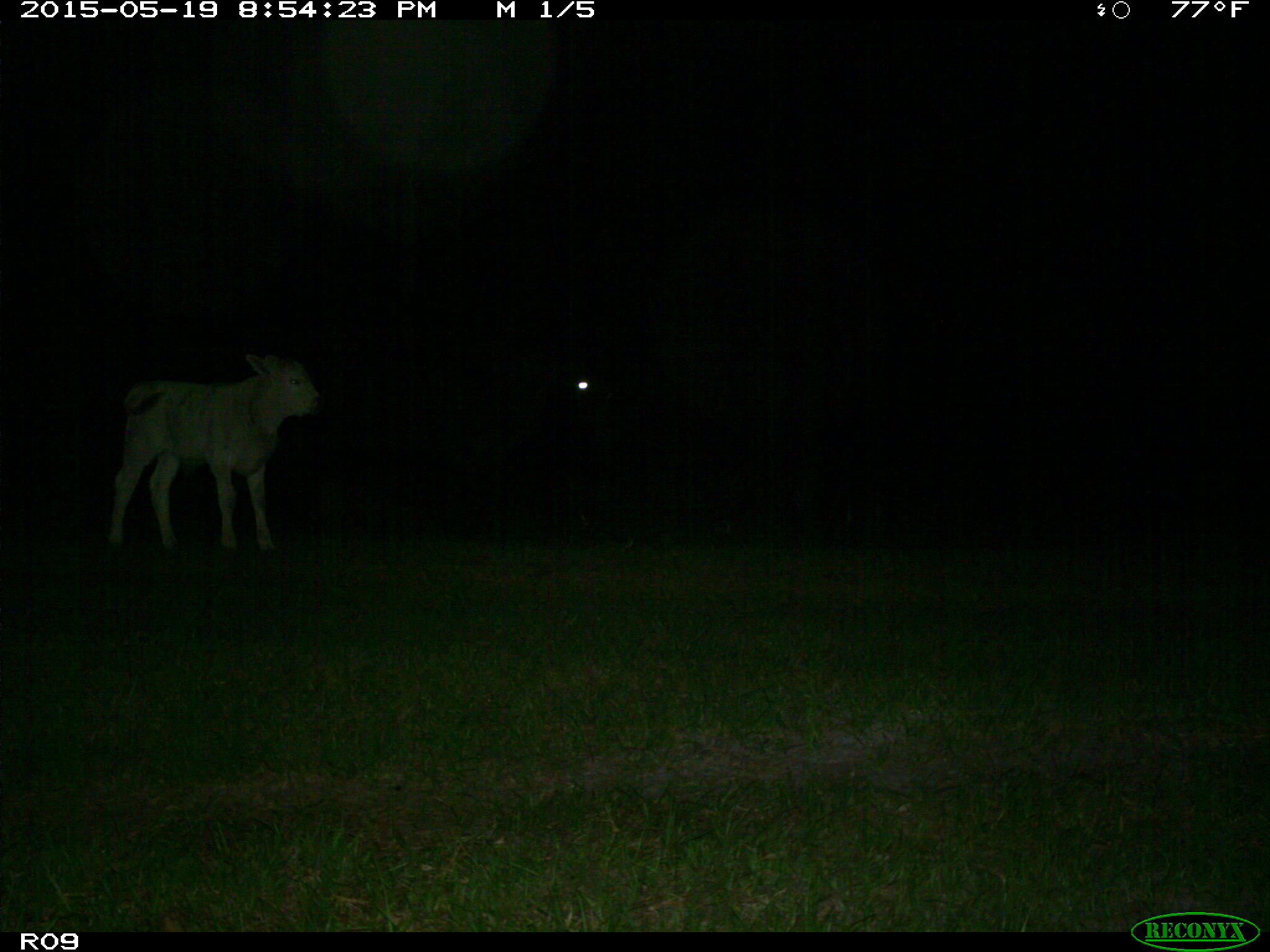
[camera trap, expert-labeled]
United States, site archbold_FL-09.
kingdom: Animalia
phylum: Chordata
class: Mammalia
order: Artiodactyla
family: Bovidae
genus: Bos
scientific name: Bos taurus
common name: domestic cow